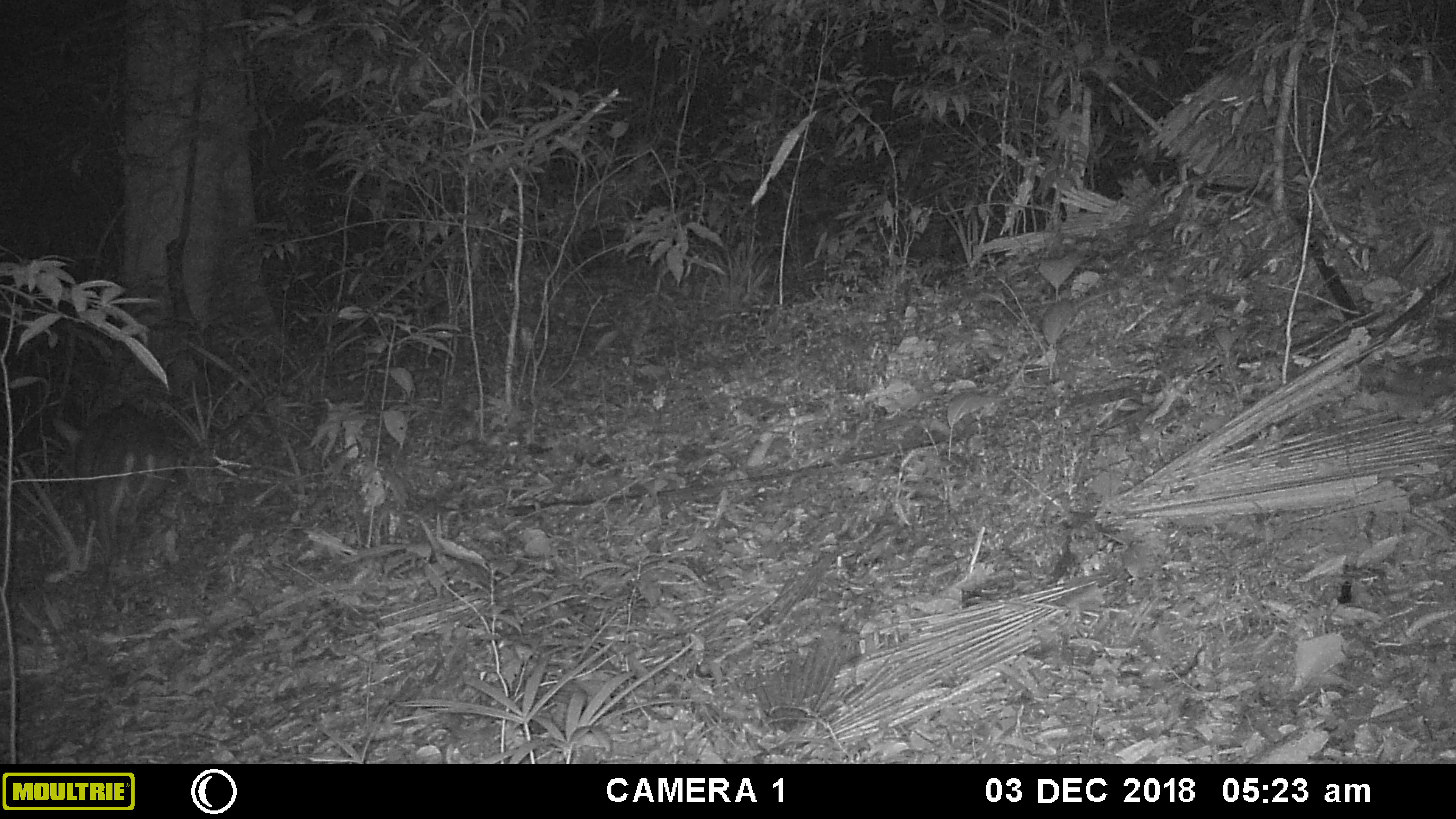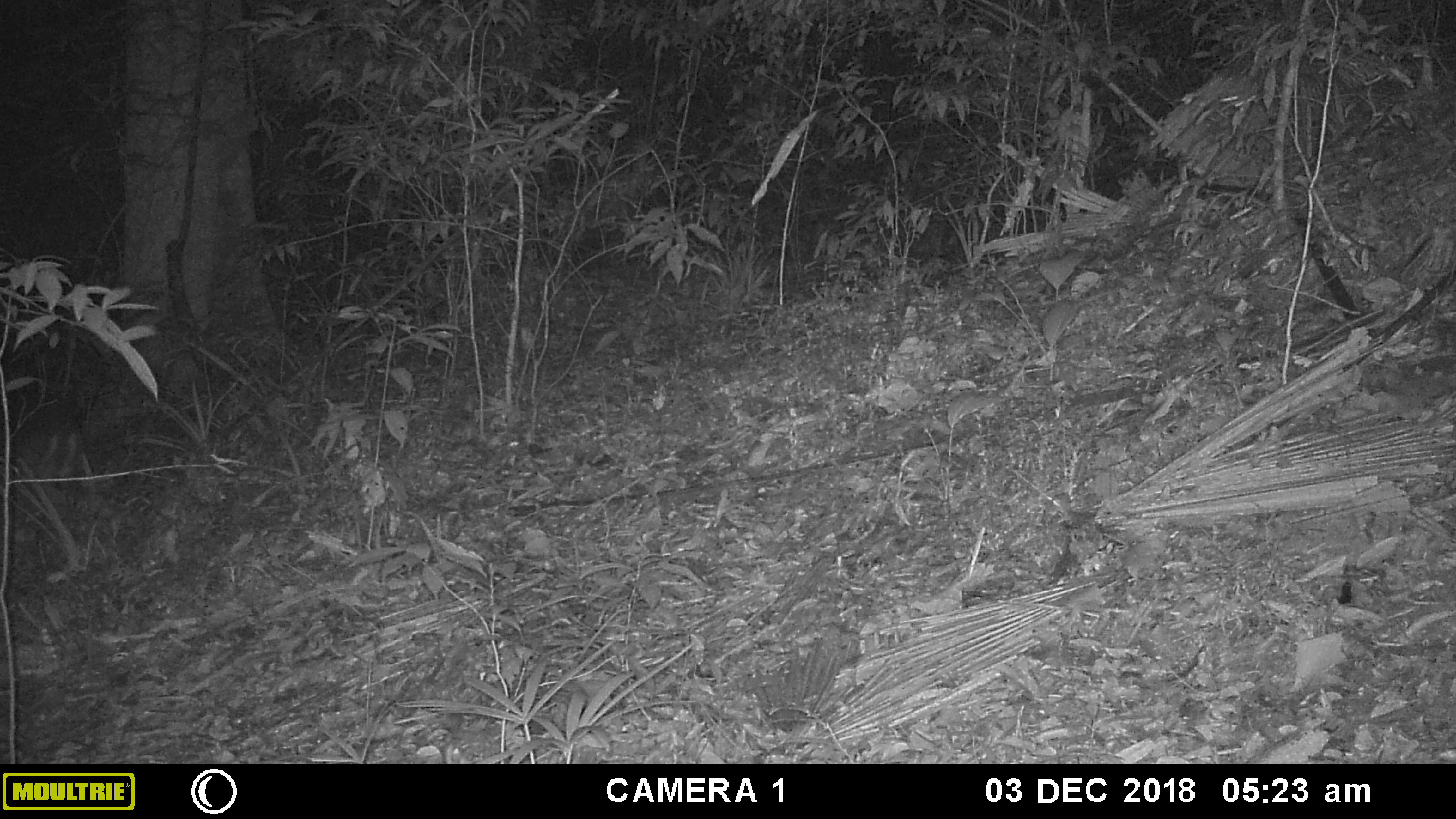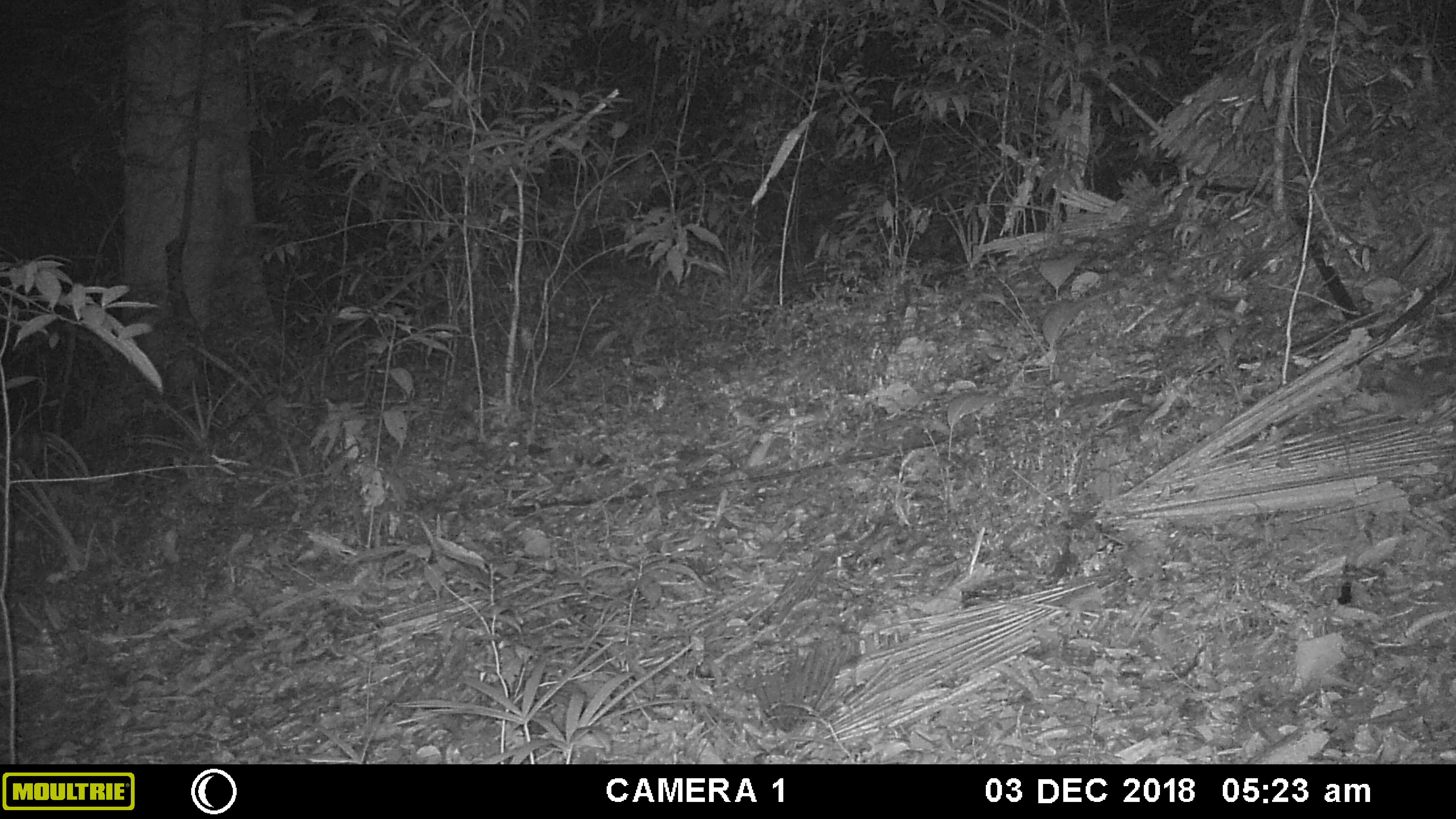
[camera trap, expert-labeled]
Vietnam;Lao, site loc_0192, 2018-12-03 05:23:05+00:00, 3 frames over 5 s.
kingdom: Animalia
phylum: Chordata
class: Mammalia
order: Artiodactyla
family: Cervidae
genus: Muntiacus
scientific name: Muntiacus vuquangensis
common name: large-antlered muntjac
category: large antlered muntjac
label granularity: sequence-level